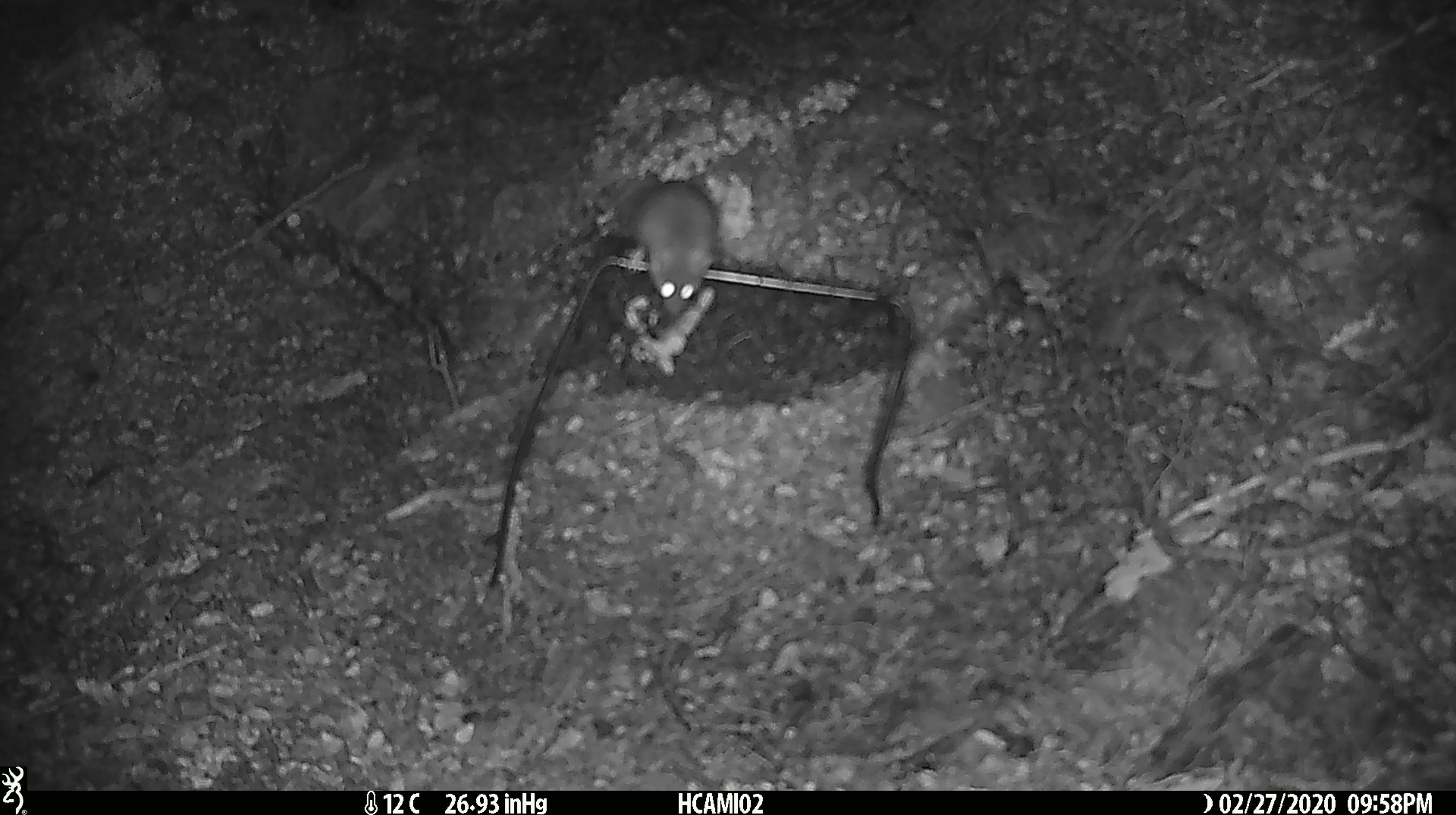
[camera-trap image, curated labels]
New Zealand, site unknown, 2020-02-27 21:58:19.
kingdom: Animalia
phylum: Chordata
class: Mammalia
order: Rodentia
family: Muridae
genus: Mus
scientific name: Mus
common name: mouse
Mouse (Mus).